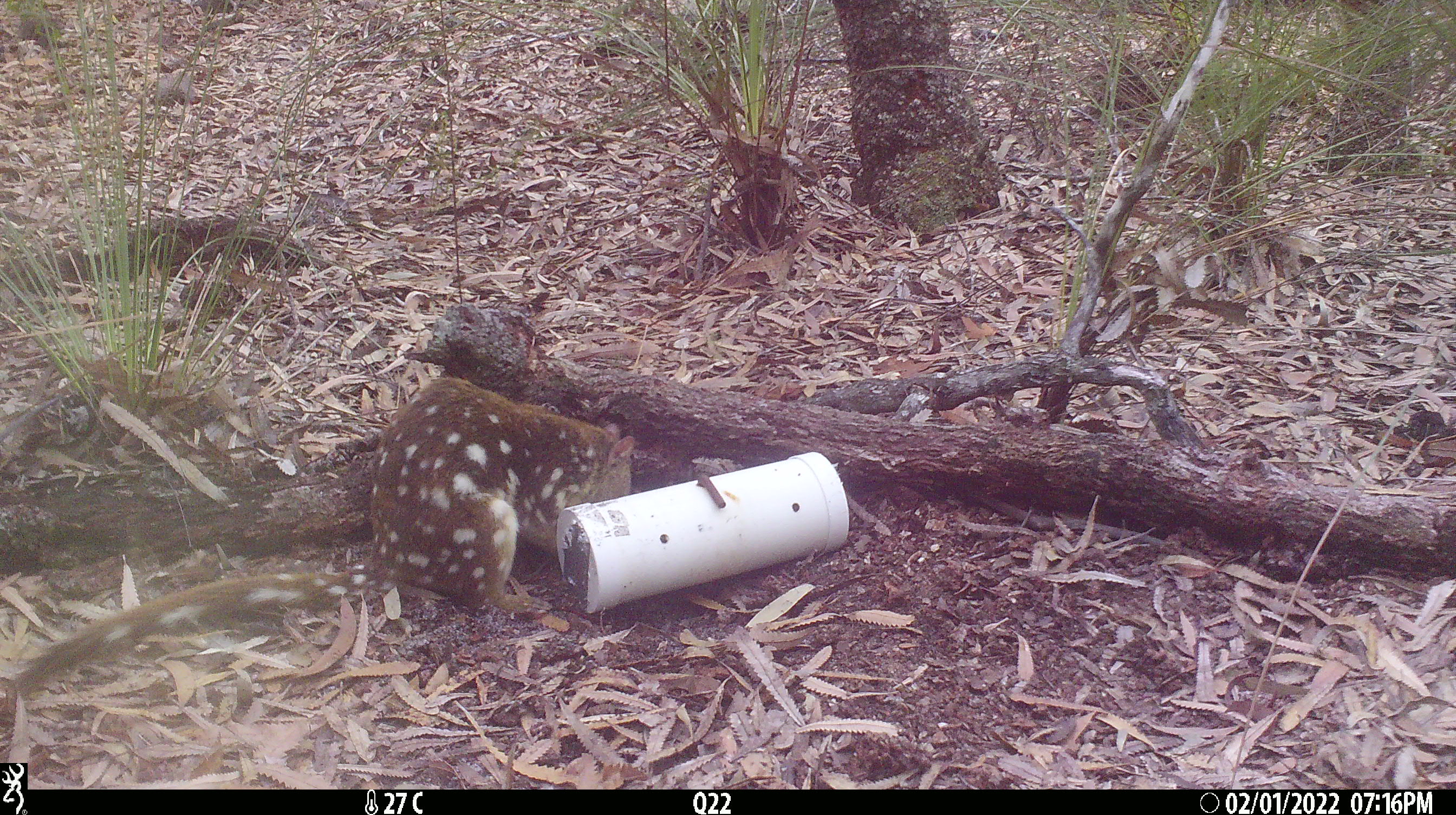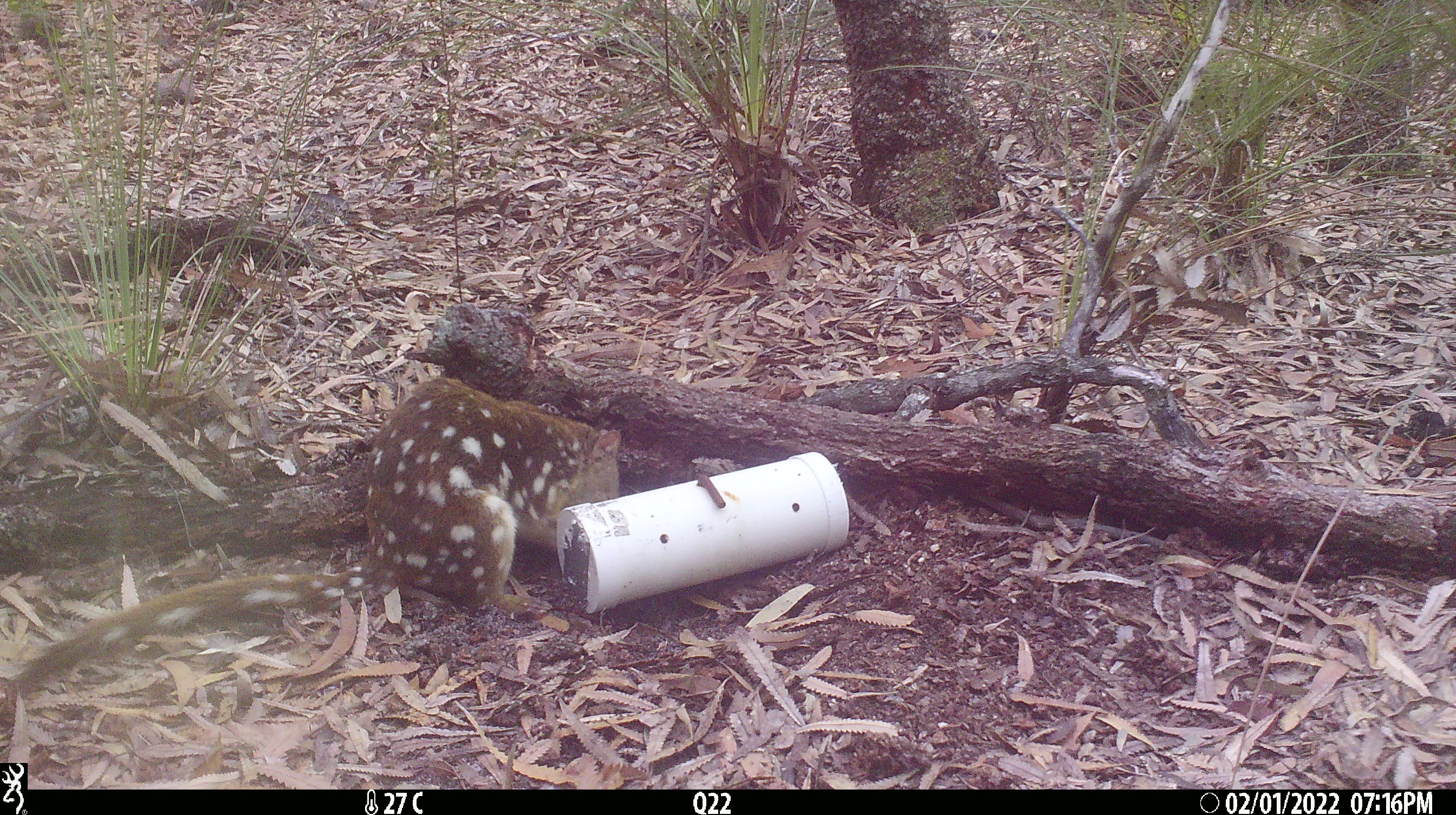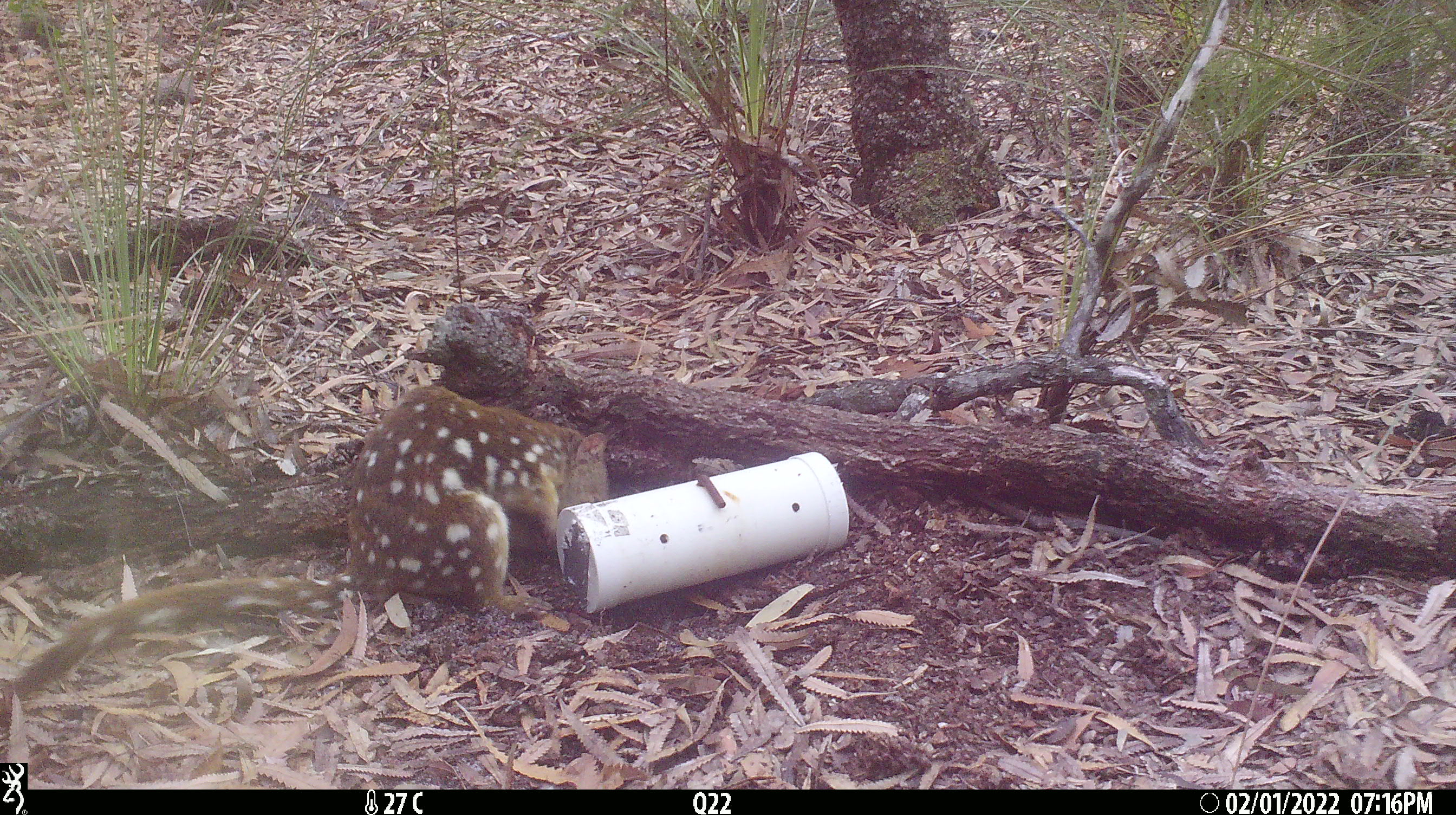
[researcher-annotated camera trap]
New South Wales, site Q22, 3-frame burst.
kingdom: Animalia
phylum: Chordata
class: Mammalia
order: Dasyuromorphia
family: Dasyuridae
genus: Dasyurus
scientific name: Dasyurus maculatus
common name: spotted-tailed quoll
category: quoll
Quoll (spotted-tailed quoll) (Dasyurus maculatus).